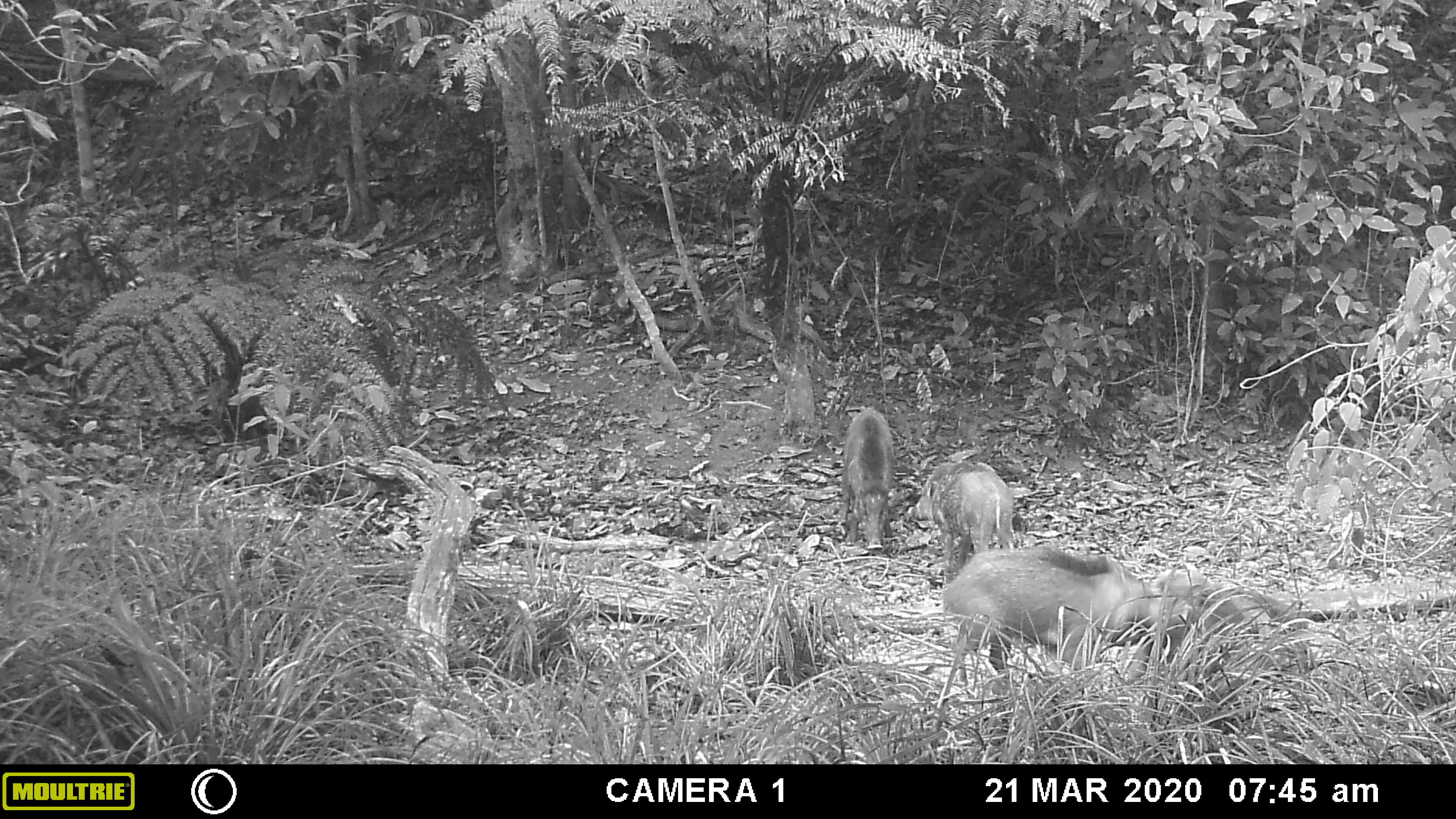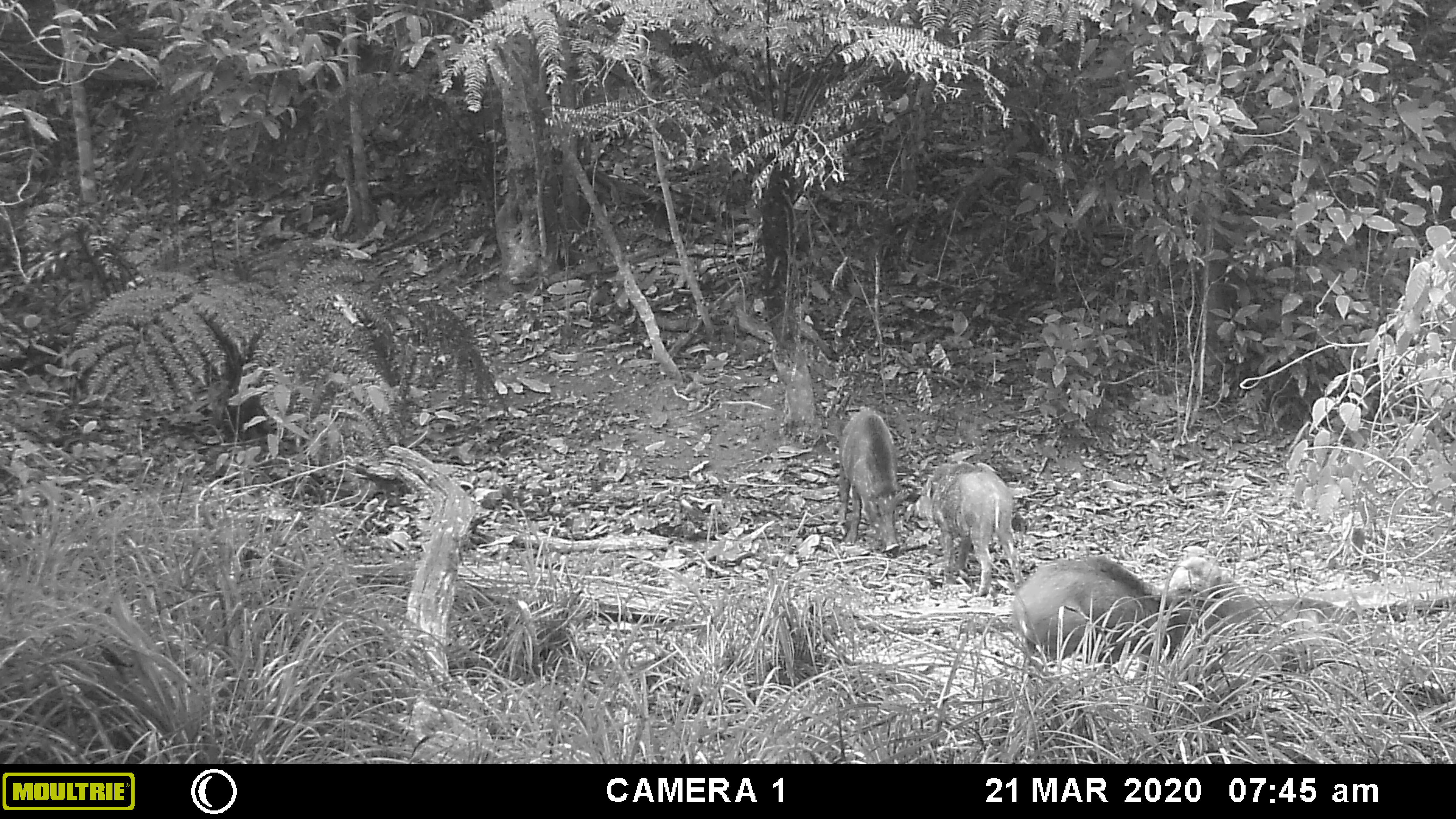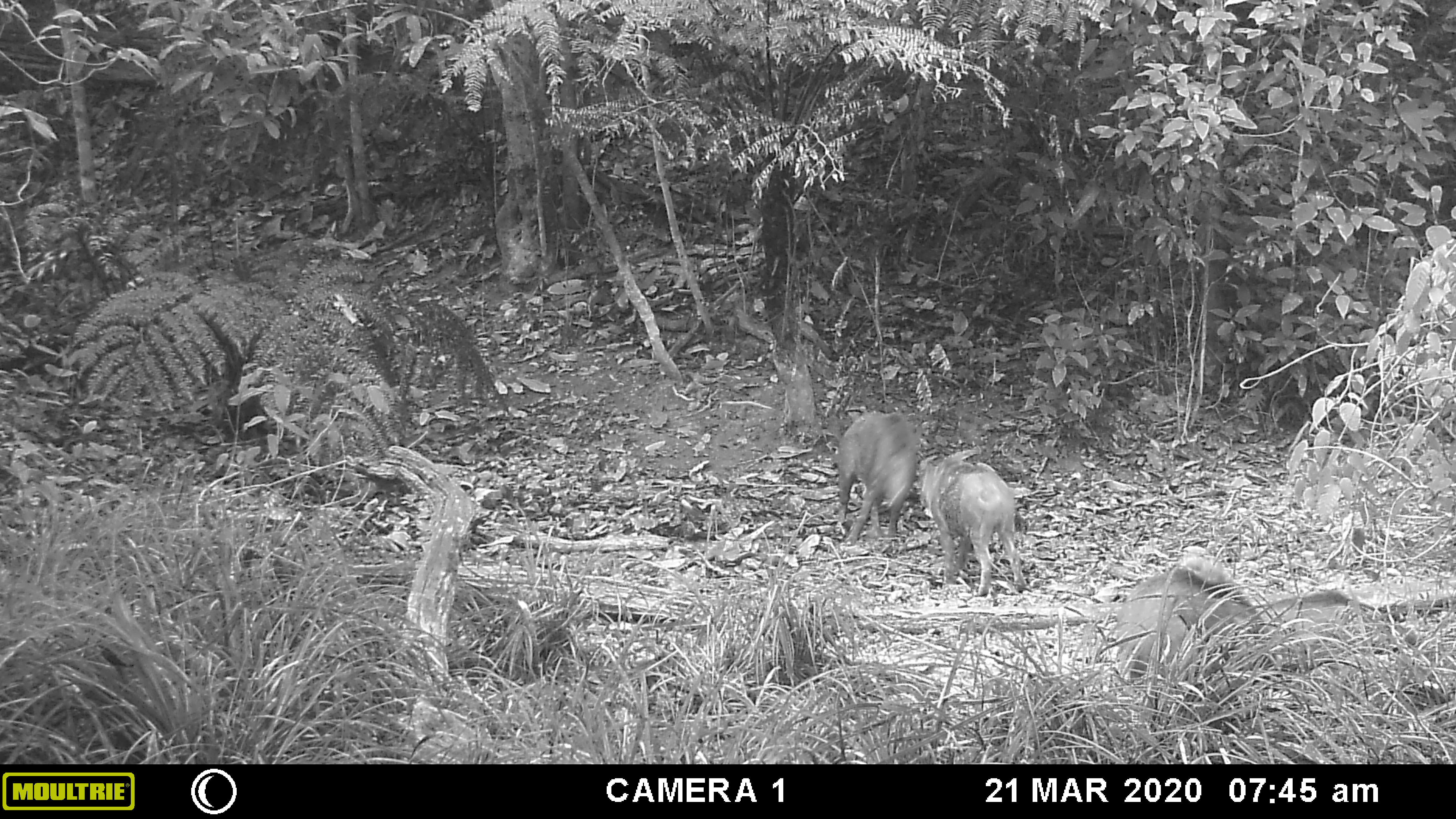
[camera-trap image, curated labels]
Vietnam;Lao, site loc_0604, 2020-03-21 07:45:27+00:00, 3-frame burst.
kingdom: Animalia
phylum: Chordata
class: Mammalia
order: Artiodactyla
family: Suidae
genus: Sus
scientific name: Sus scrofa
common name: eurasian wild pig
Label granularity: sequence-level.